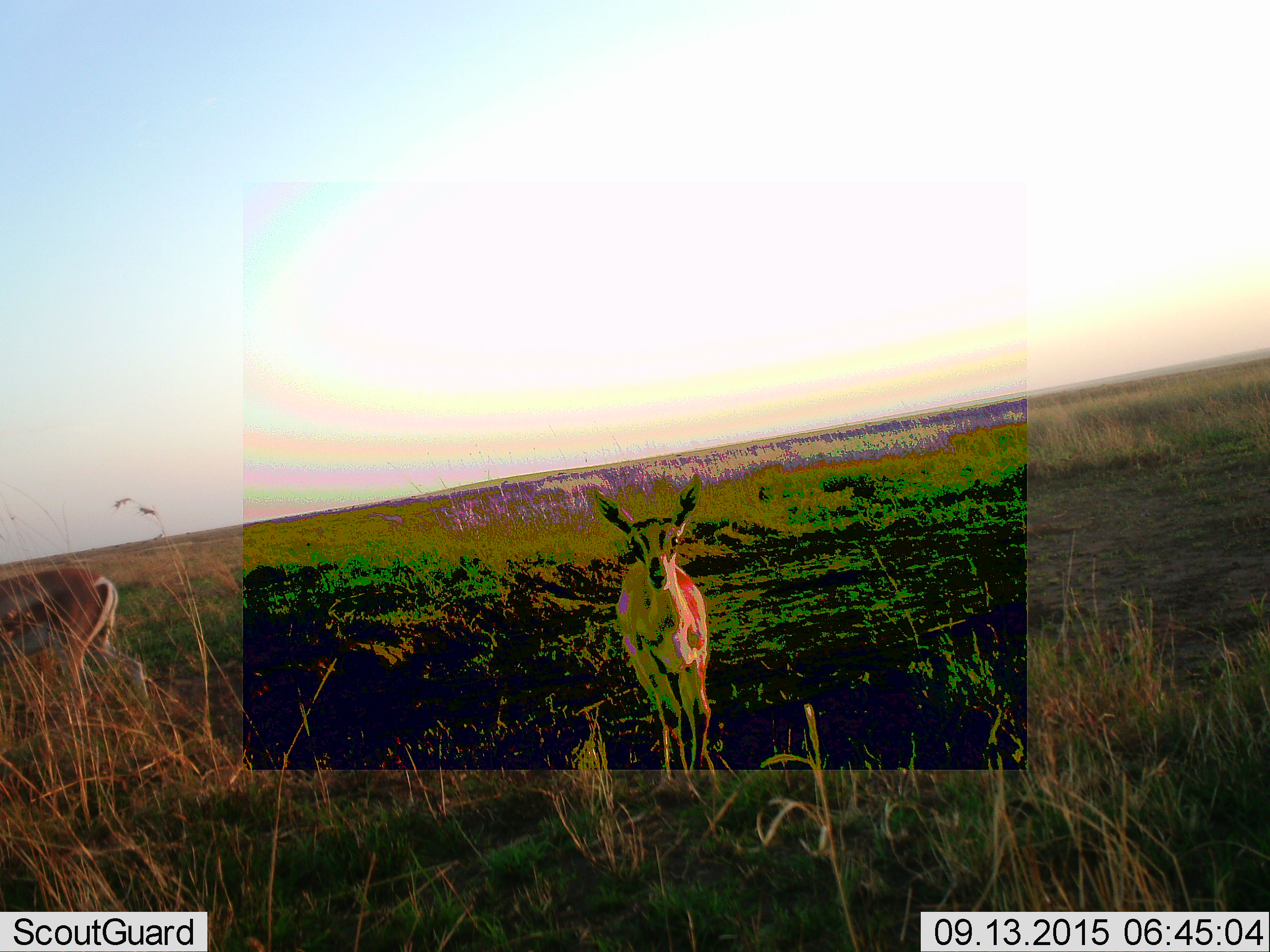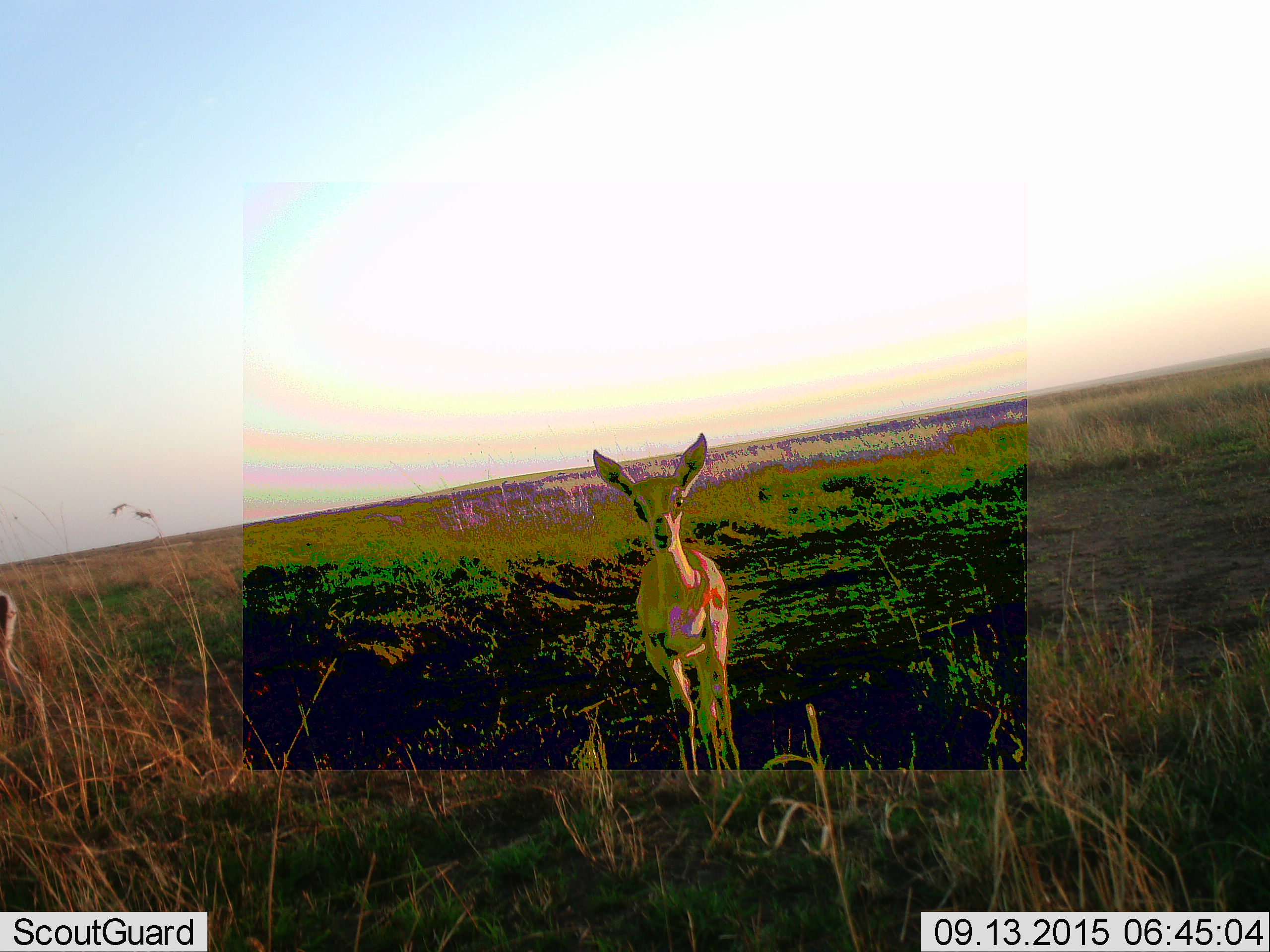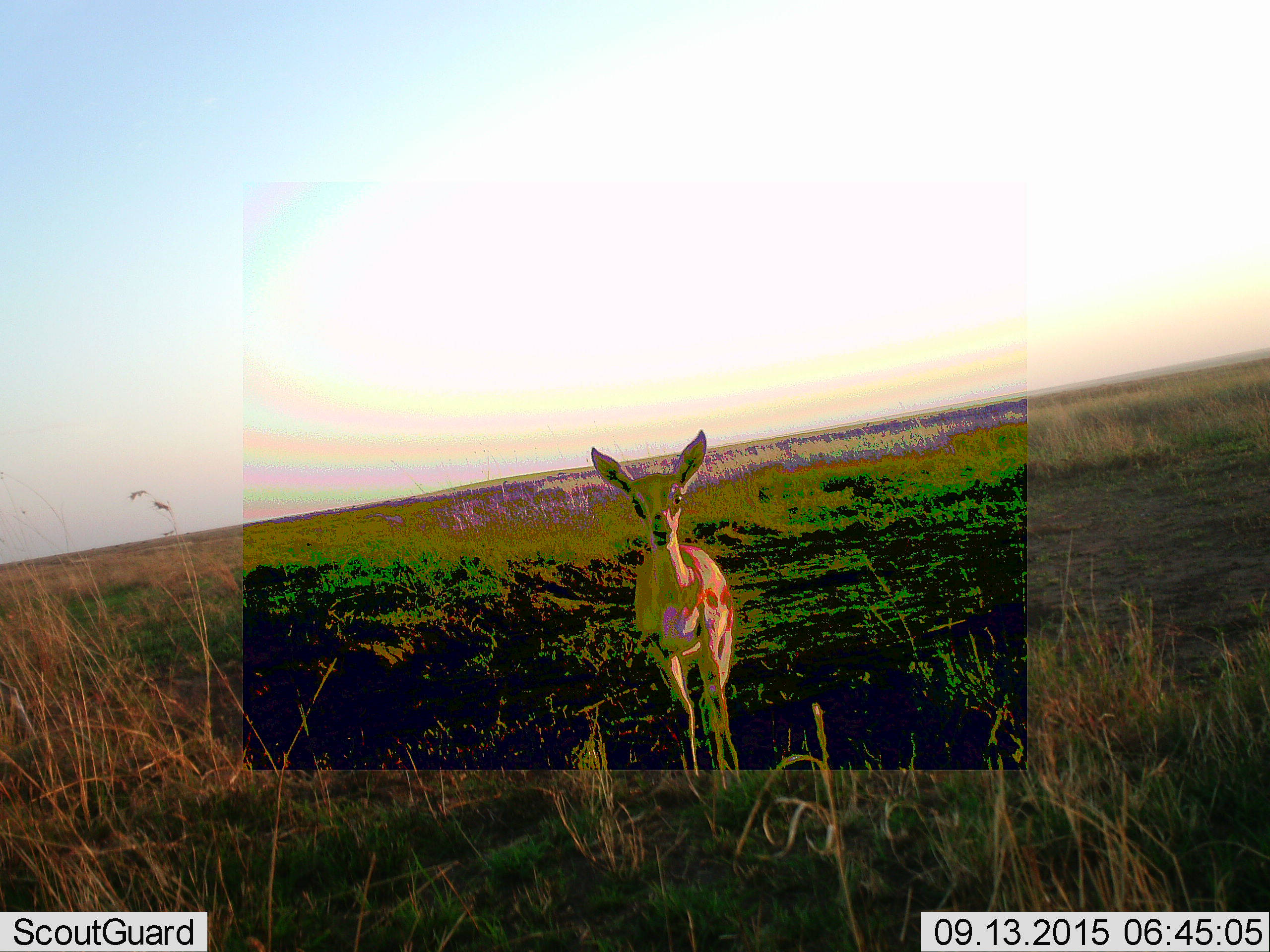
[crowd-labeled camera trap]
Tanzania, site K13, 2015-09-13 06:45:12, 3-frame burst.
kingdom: Animalia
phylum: Chordata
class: Mammalia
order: Artiodactyla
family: Bovidae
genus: Eudorcas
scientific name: Eudorcas thomsonii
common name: thomson's gazelle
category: gazellethomsons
Gazellethomsons (thomson's gazelle) (Eudorcas thomsonii), count 2. Behavior (volunteer vote fractions): standing 80%, resting 0%, moving 60%, interacting 0%. Young present (vote fraction): 20%. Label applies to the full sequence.